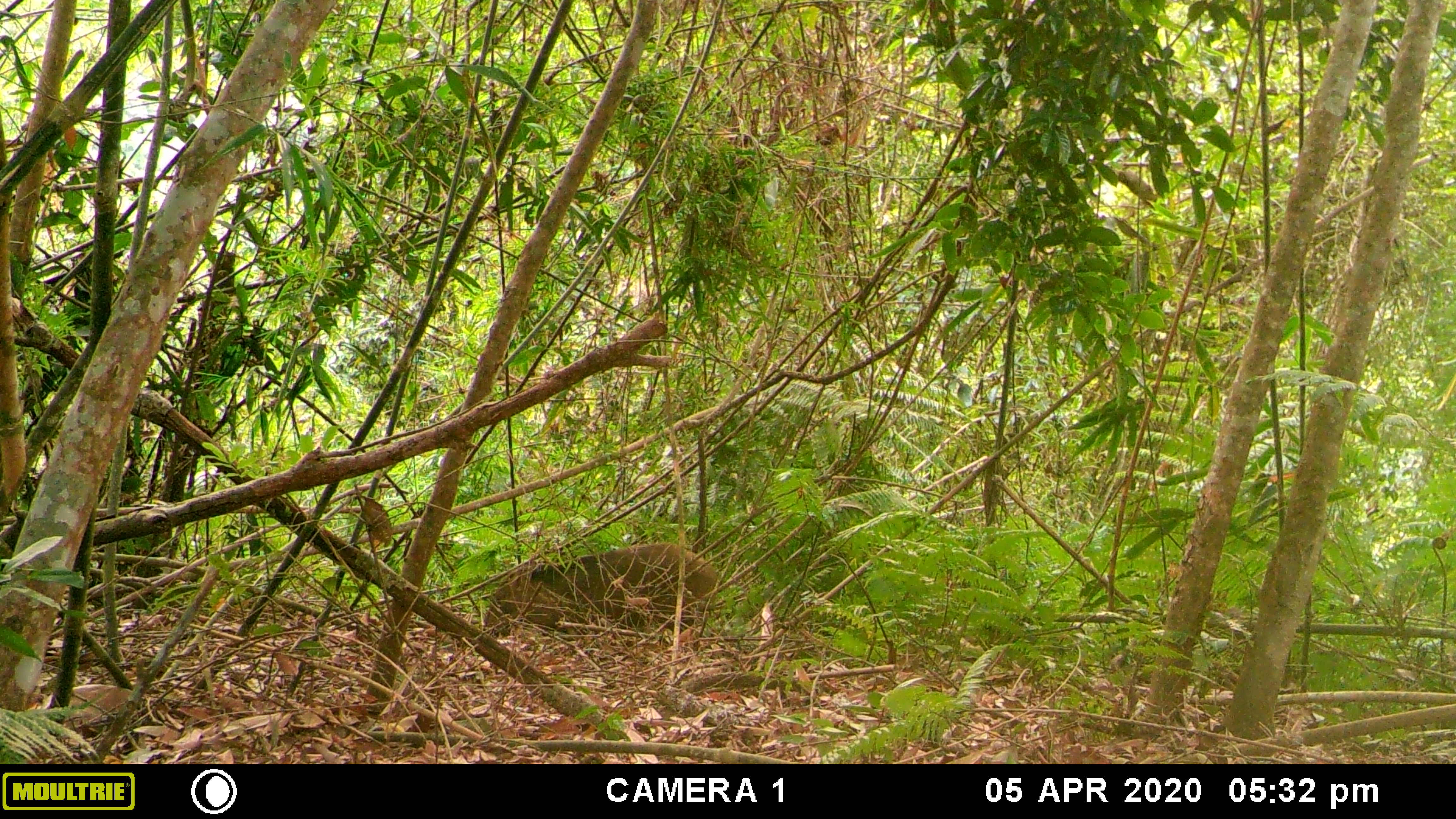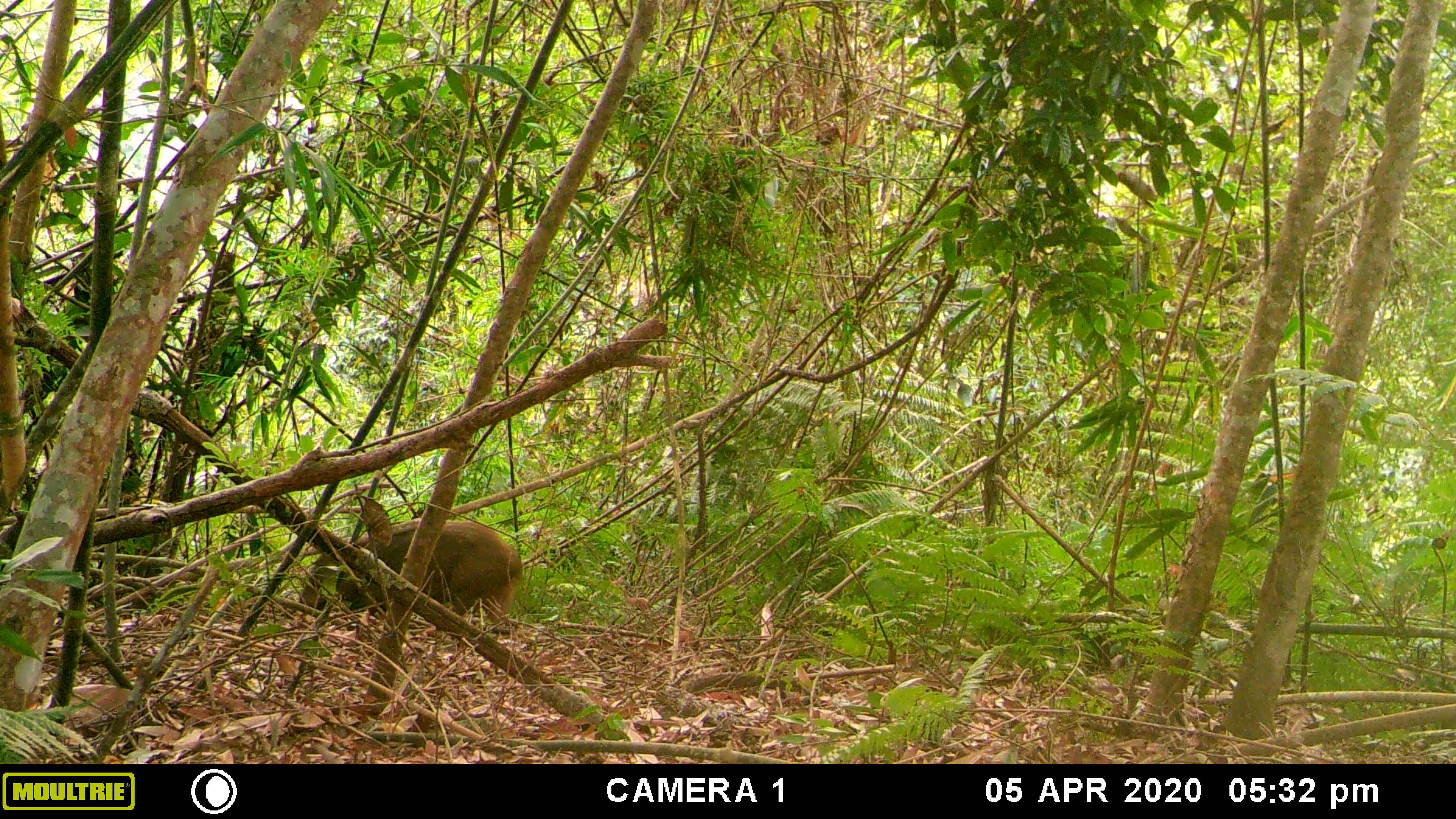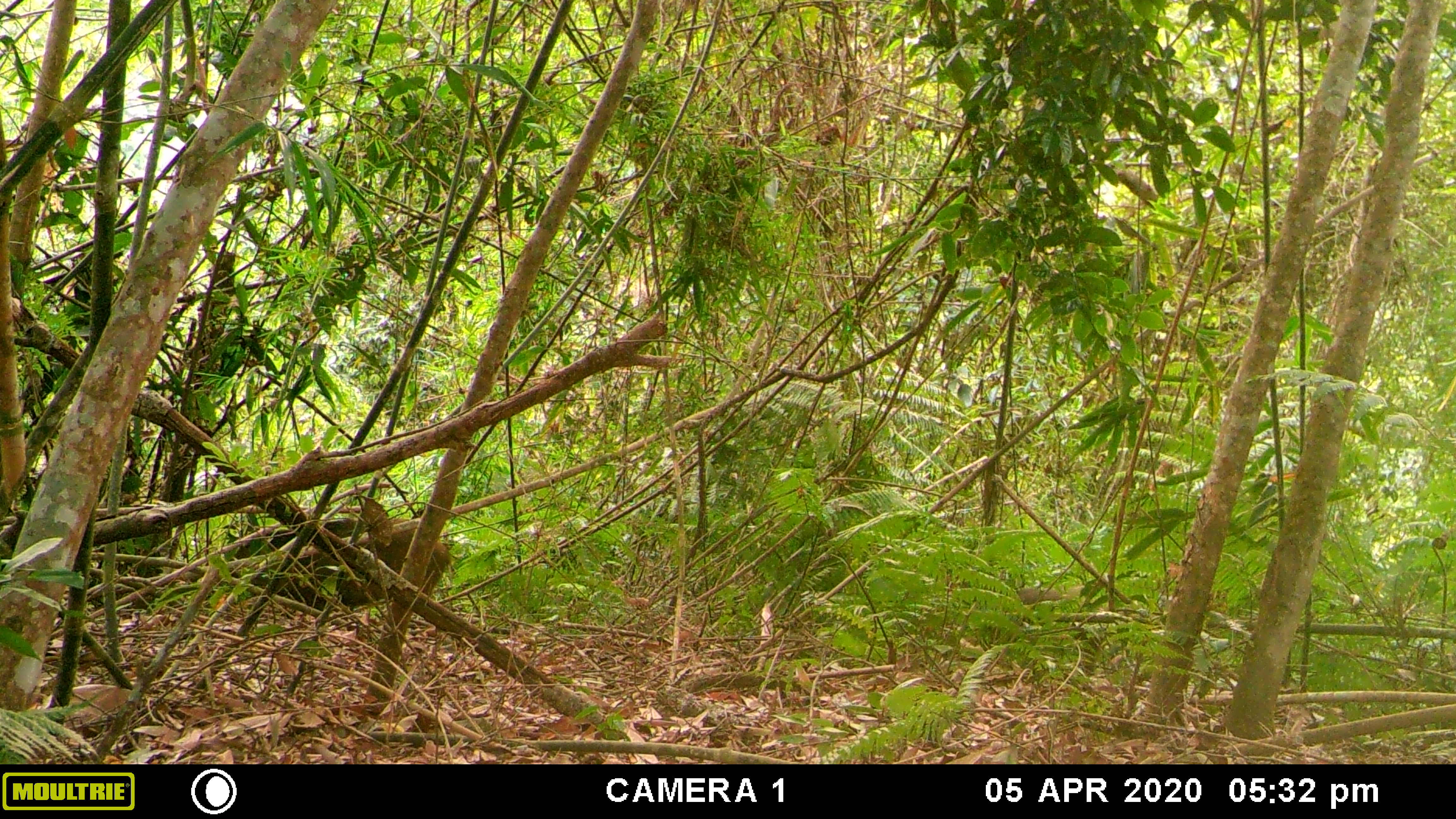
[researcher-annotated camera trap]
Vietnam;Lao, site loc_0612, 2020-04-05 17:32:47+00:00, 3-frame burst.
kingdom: Animalia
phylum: Chordata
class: Mammalia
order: Artiodactyla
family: Suidae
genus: Sus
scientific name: Sus scrofa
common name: eurasian wild pig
Eurasian wild pig (Sus scrofa). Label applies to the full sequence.